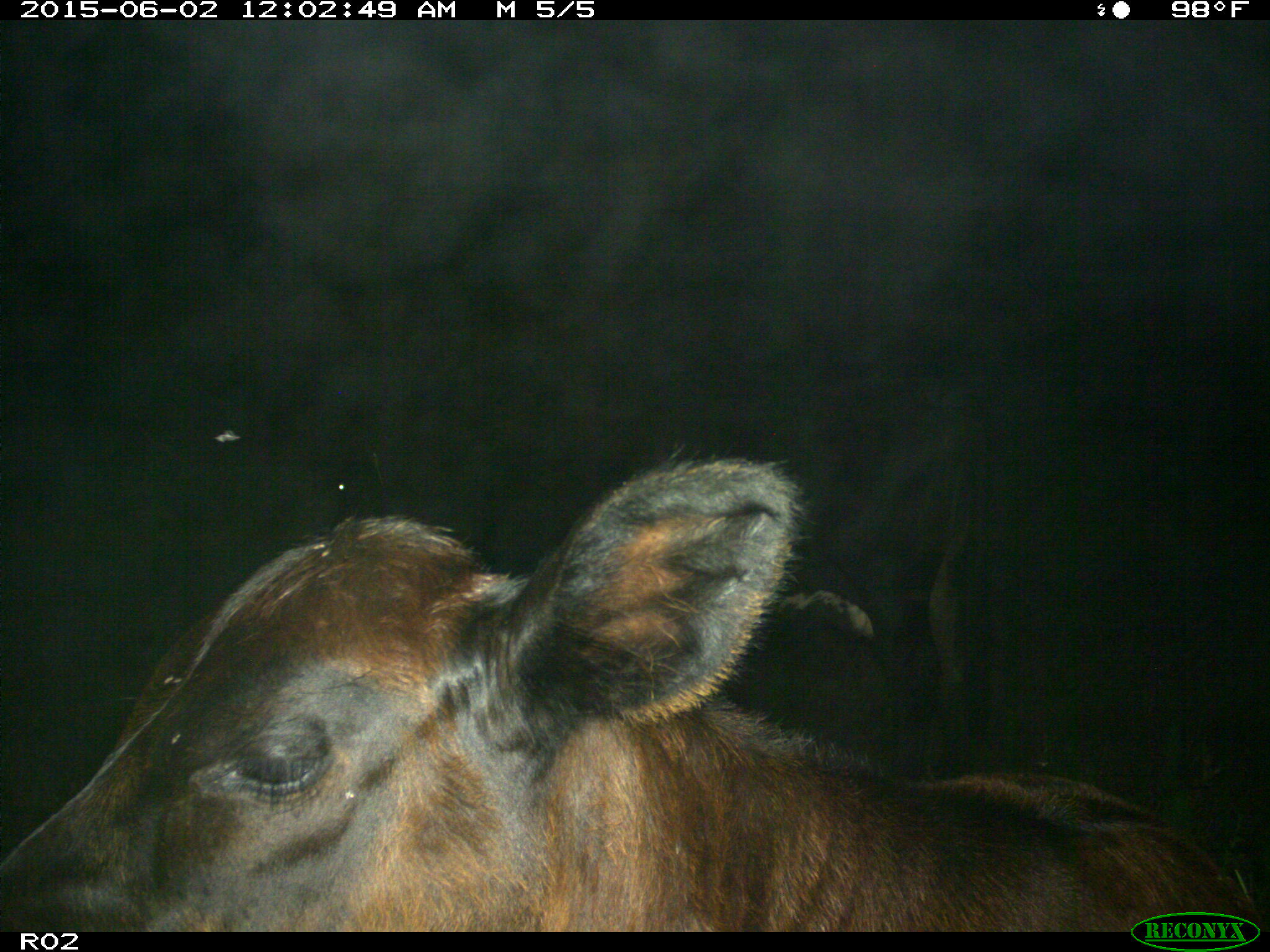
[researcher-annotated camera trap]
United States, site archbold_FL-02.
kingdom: Animalia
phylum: Chordata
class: Mammalia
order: Artiodactyla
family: Bovidae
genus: Bos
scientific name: Bos taurus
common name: domestic cow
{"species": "Bos taurus (domestic cow)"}